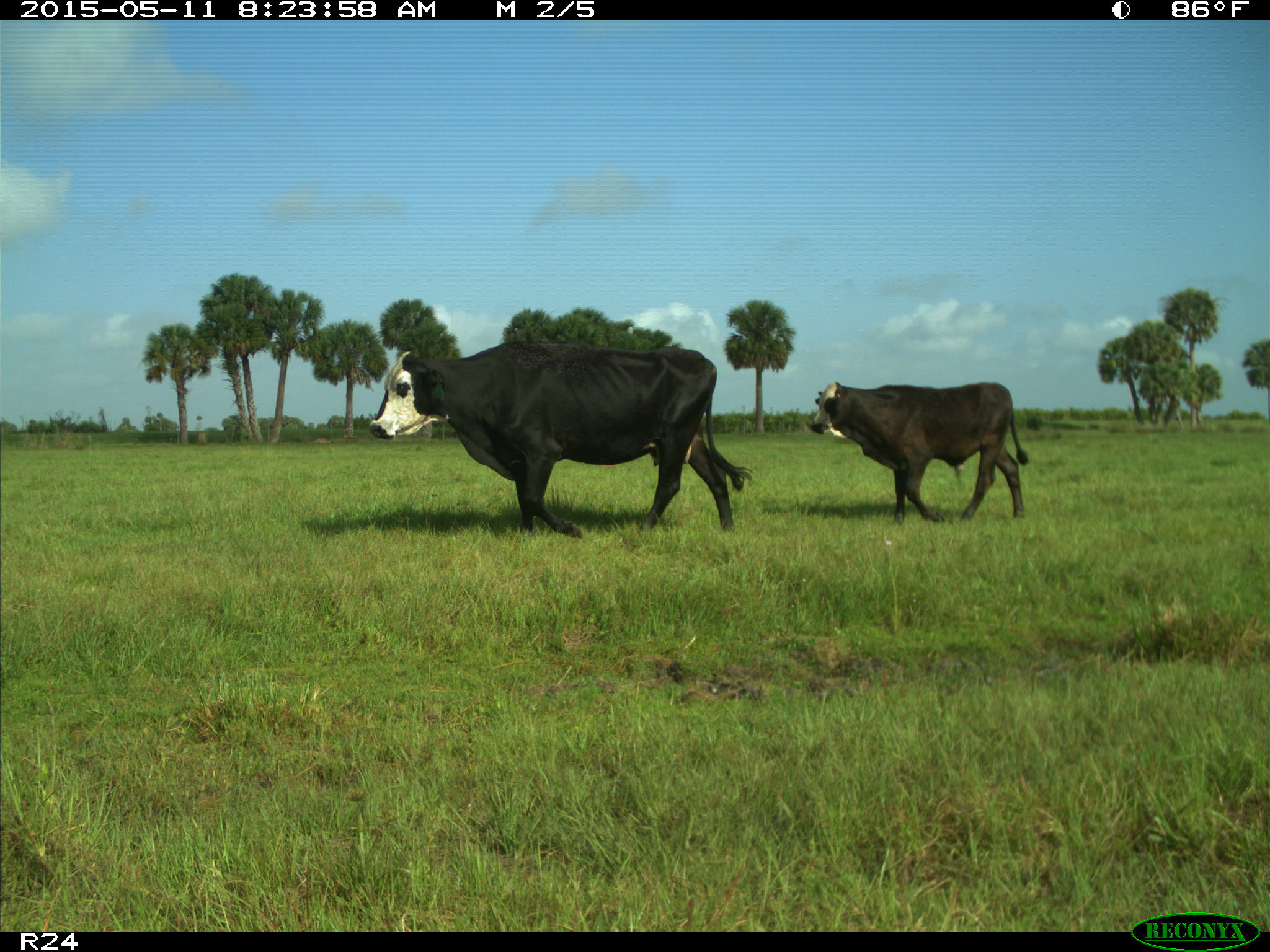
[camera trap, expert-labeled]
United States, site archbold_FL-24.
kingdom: Animalia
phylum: Chordata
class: Mammalia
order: Artiodactyla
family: Bovidae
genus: Bos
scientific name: Bos taurus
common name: domestic cow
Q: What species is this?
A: Bos taurus (domestic cow).